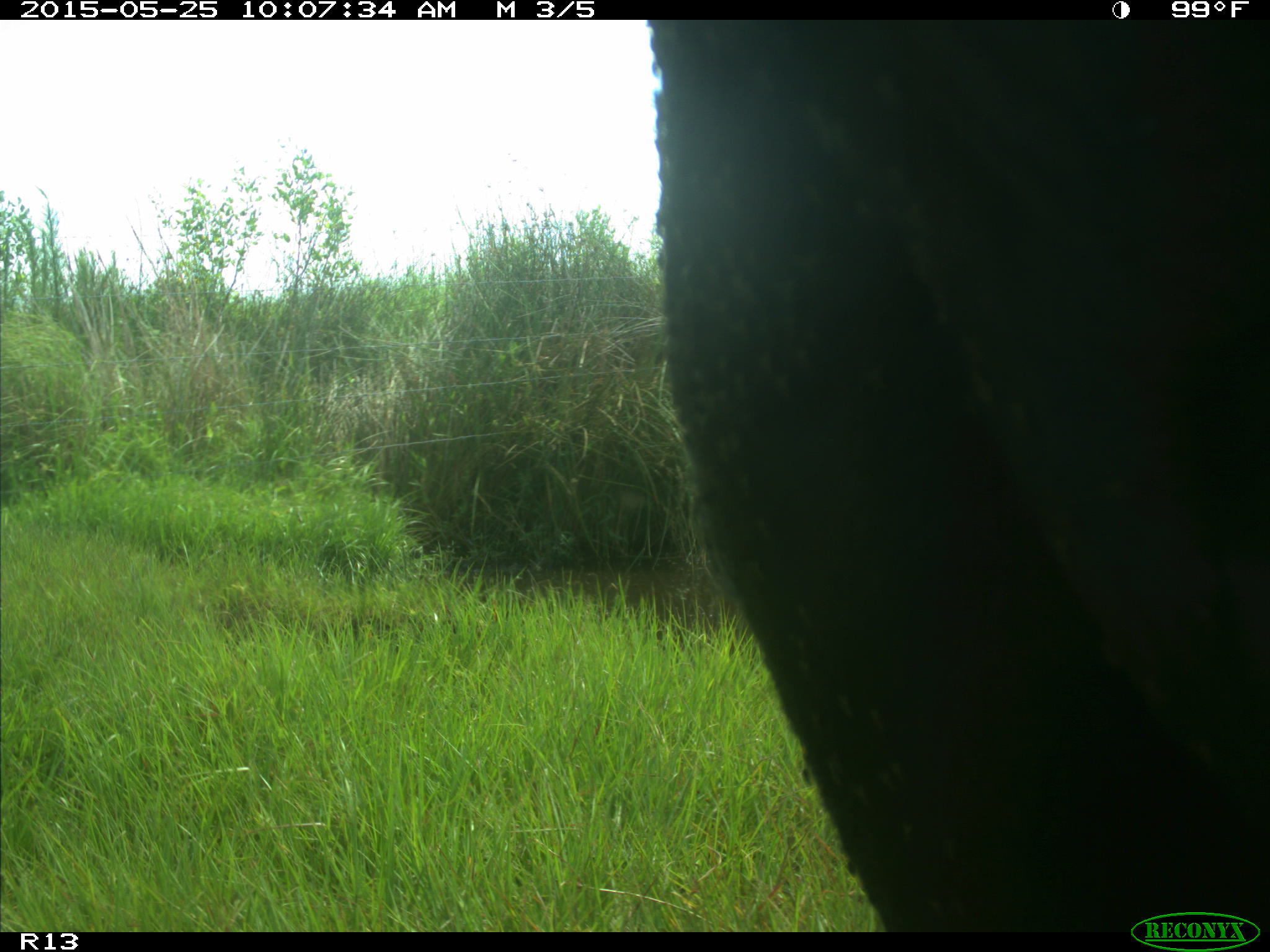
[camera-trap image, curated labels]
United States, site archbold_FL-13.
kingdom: Animalia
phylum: Chordata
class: Mammalia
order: Artiodactyla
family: Bovidae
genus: Bos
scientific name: Bos taurus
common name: domestic cow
Bos taurus (domestic cow).